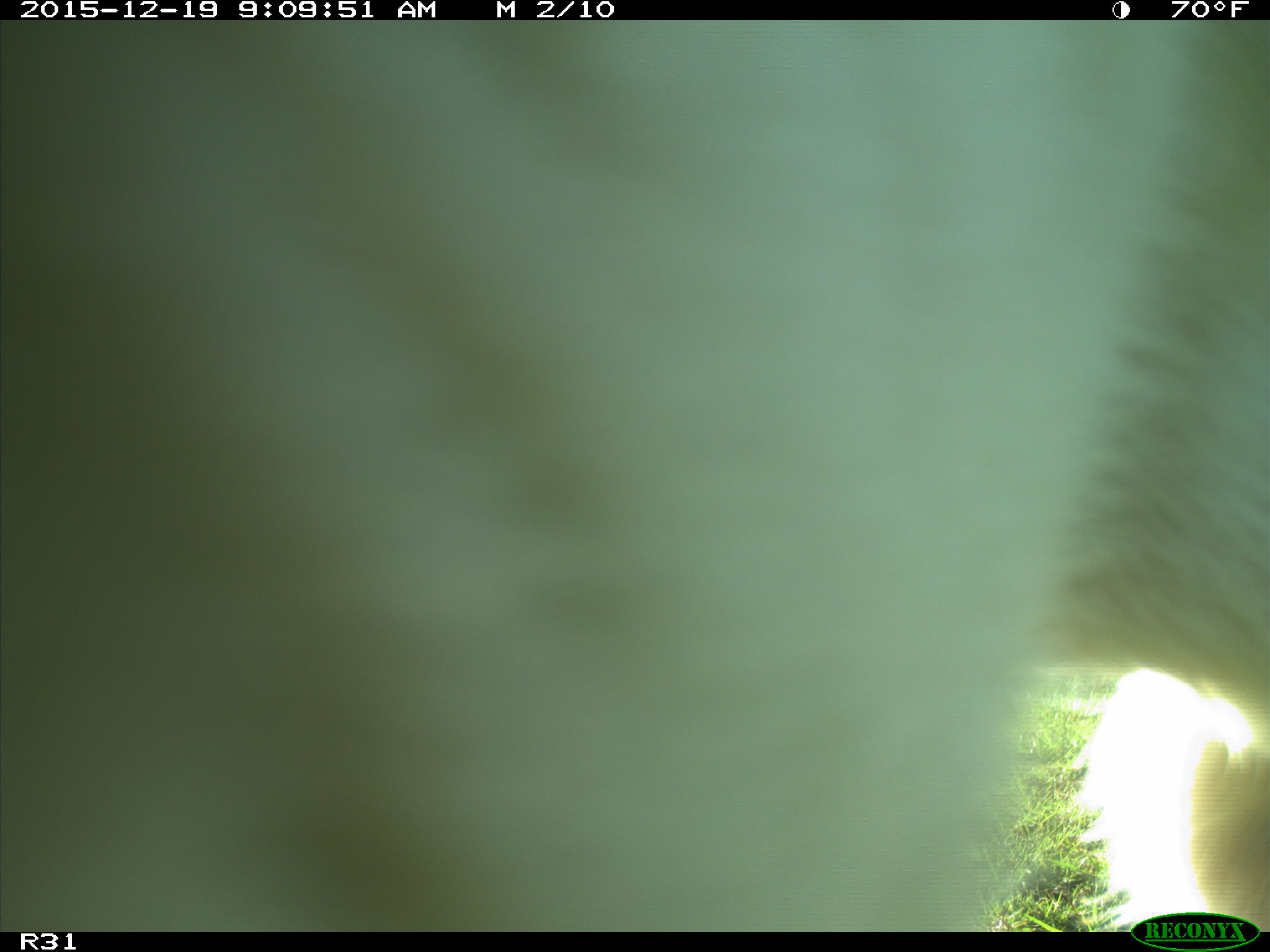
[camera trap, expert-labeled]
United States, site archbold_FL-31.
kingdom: Animalia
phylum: Chordata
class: Mammalia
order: Artiodactyla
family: Bovidae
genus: Bos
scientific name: Bos taurus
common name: domestic cow